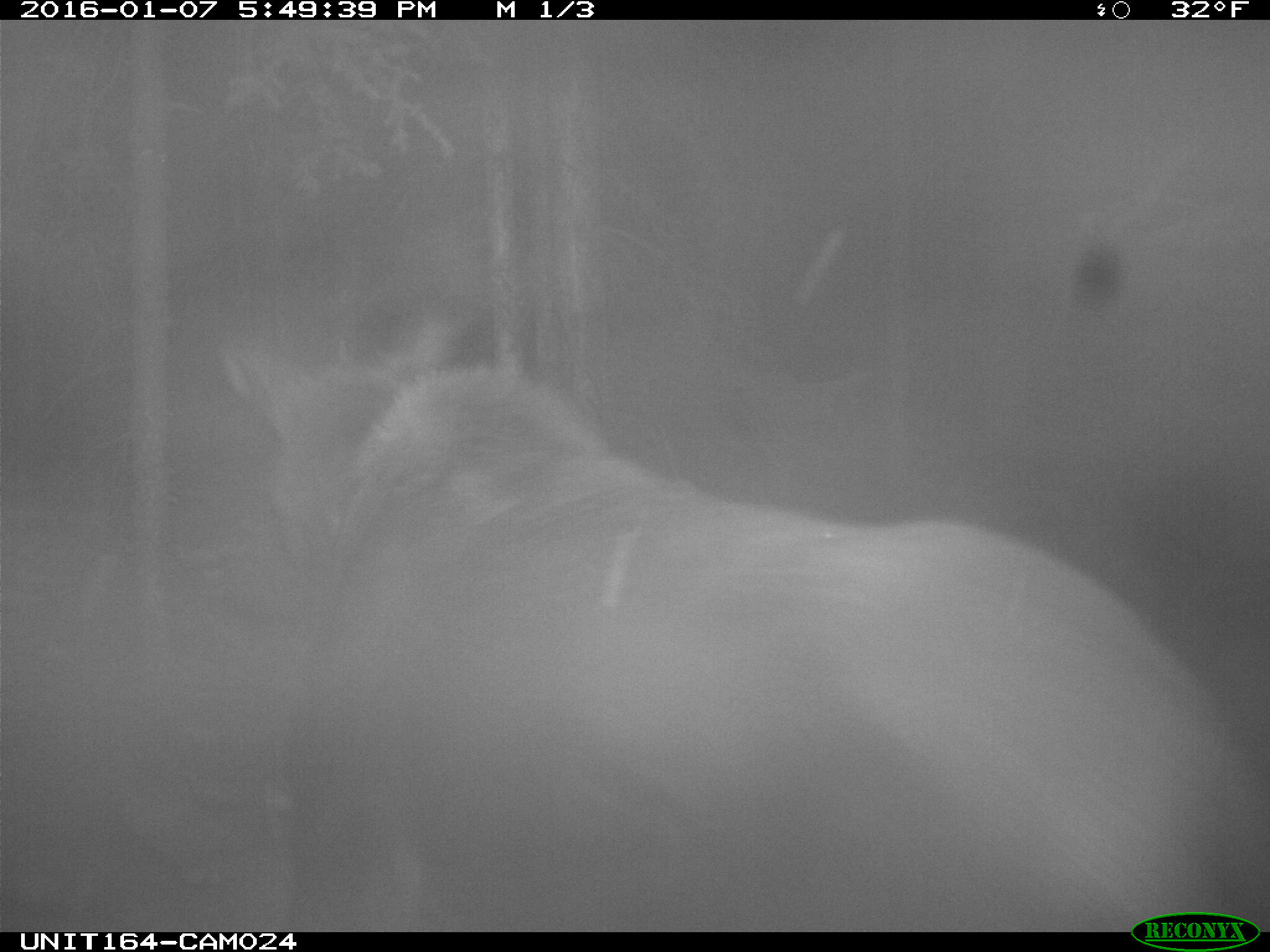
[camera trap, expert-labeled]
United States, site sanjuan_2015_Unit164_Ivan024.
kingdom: Animalia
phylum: Chordata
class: Mammalia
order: Artiodactyla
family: Cervidae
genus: Alces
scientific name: Alces alces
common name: moose